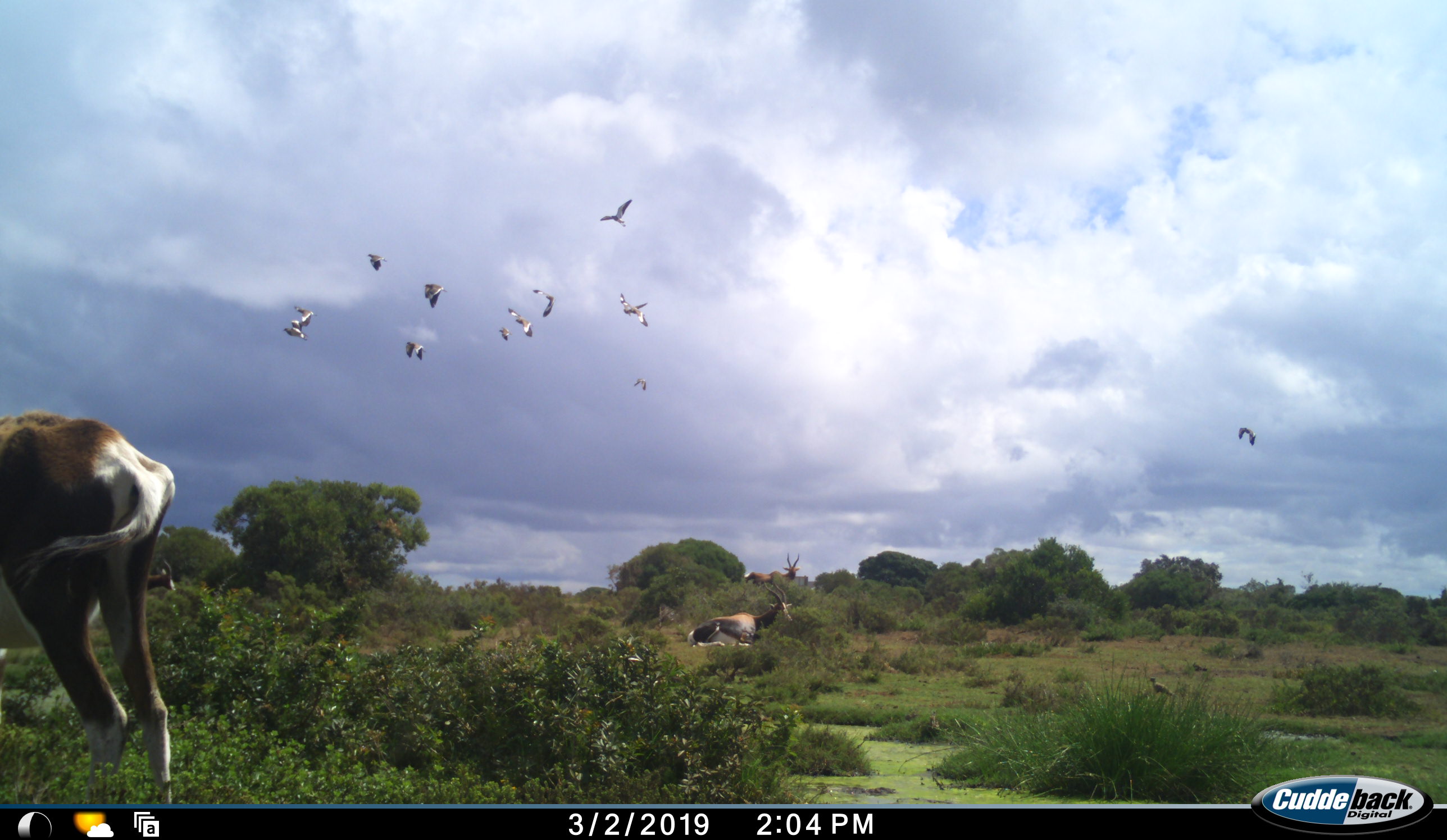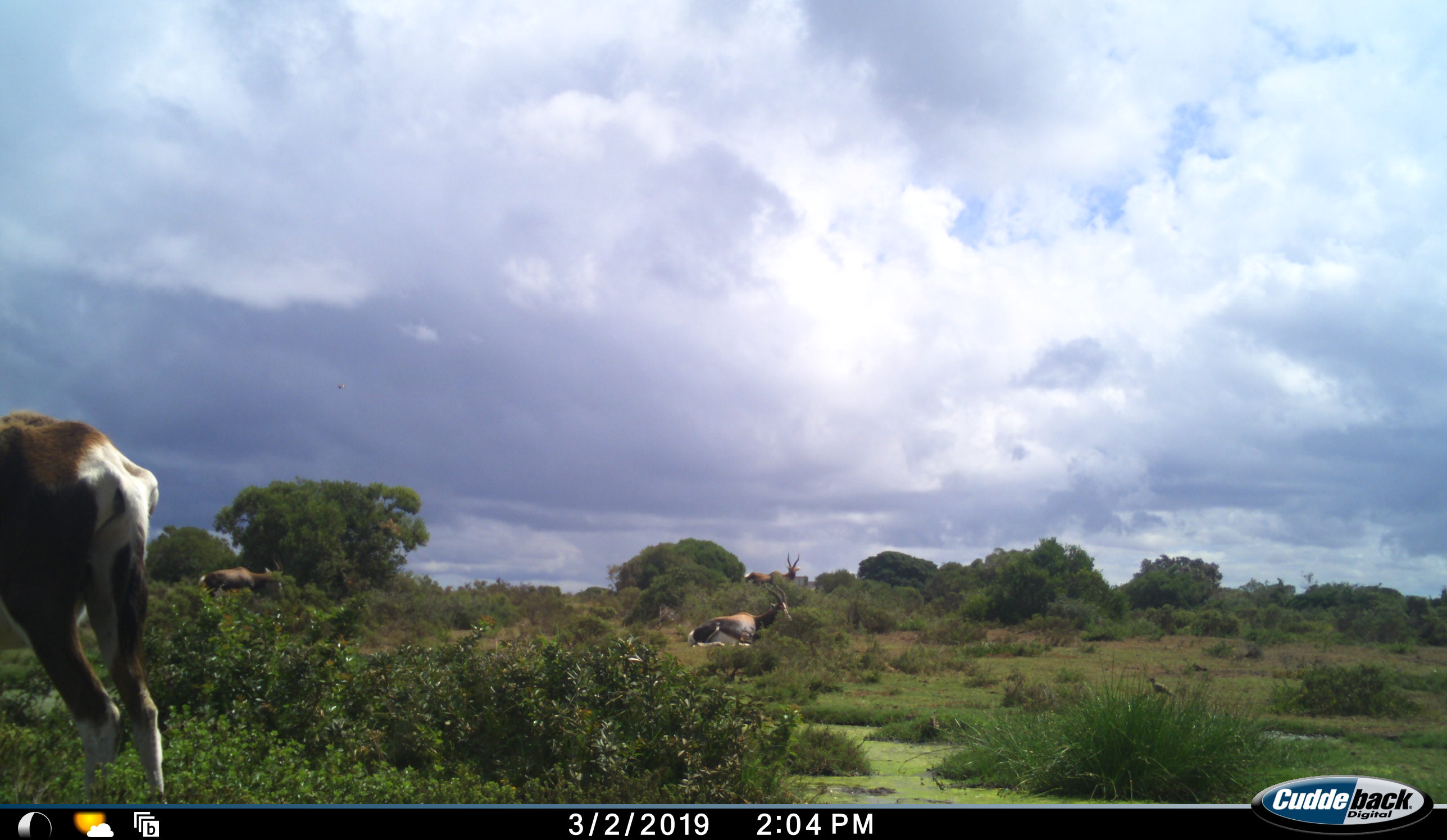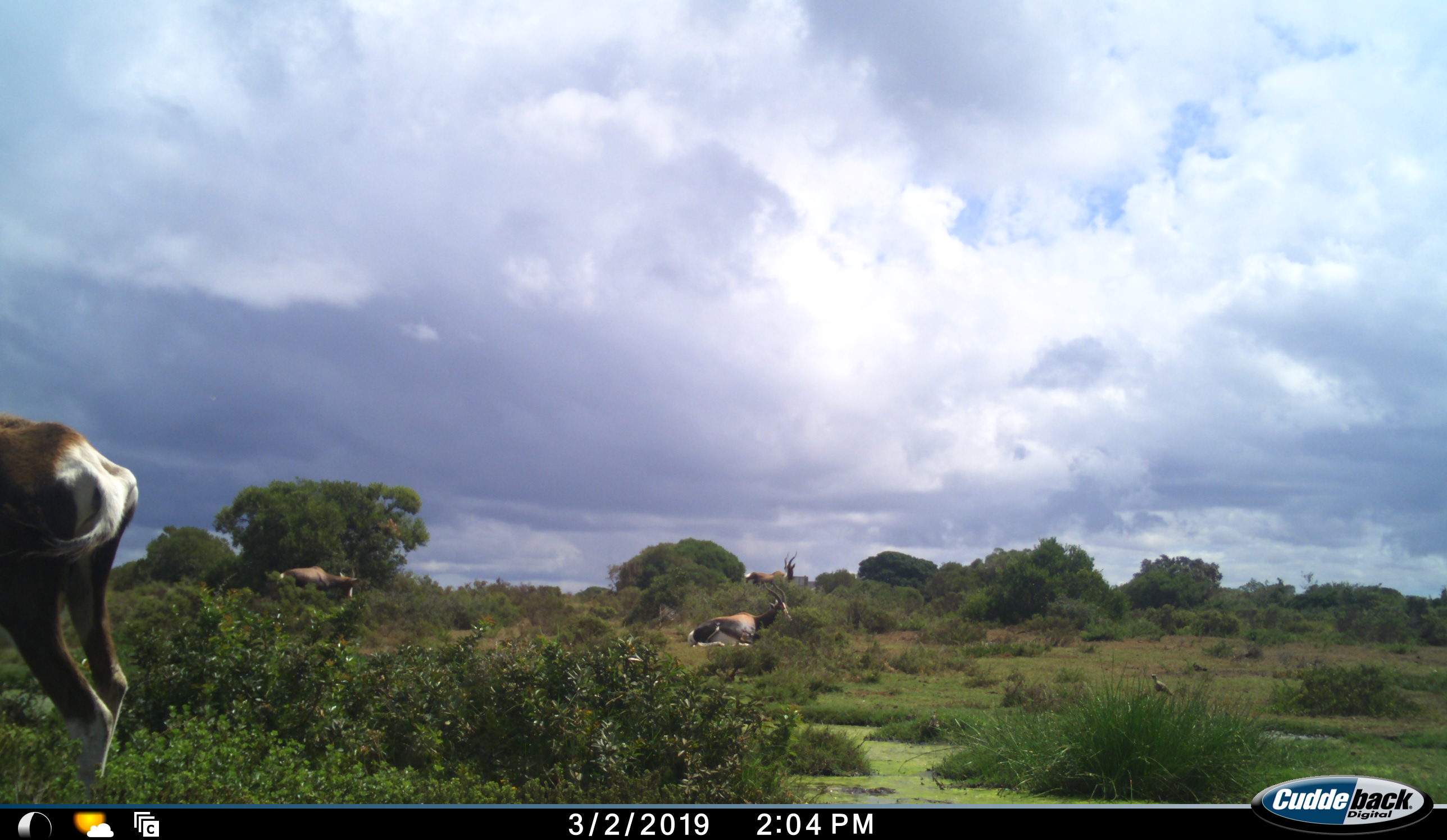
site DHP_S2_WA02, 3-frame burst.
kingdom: Animalia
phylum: Chordata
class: Mammalia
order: Artiodactyla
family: Bovidae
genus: Damaliscus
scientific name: Damaliscus pygargus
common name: bontebok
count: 4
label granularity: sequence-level